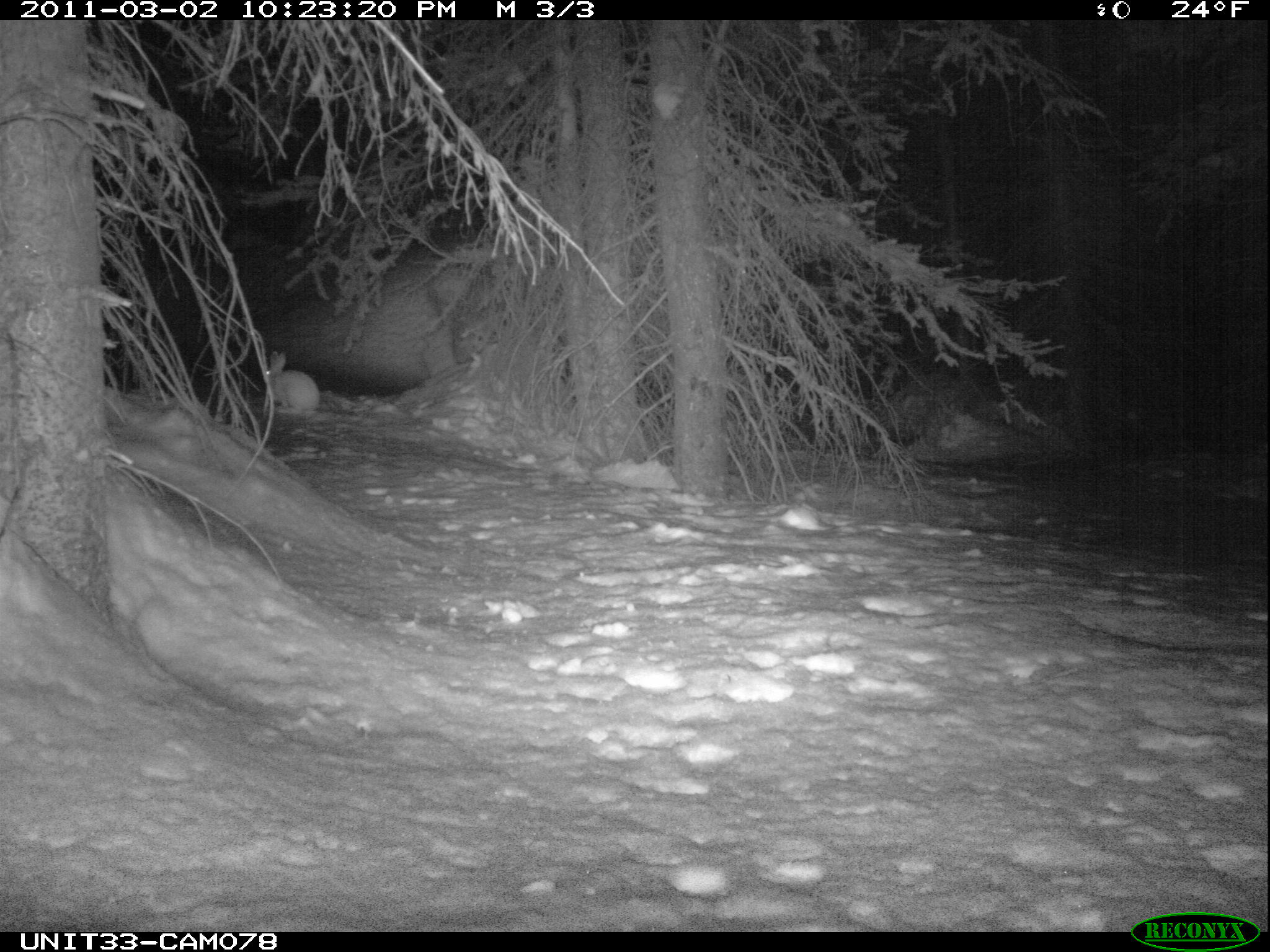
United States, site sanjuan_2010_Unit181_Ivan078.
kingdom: Animalia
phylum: Chordata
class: Mammalia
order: Lagomorpha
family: Leporidae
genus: Lepus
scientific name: Lepus americanus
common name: snowshoe hare